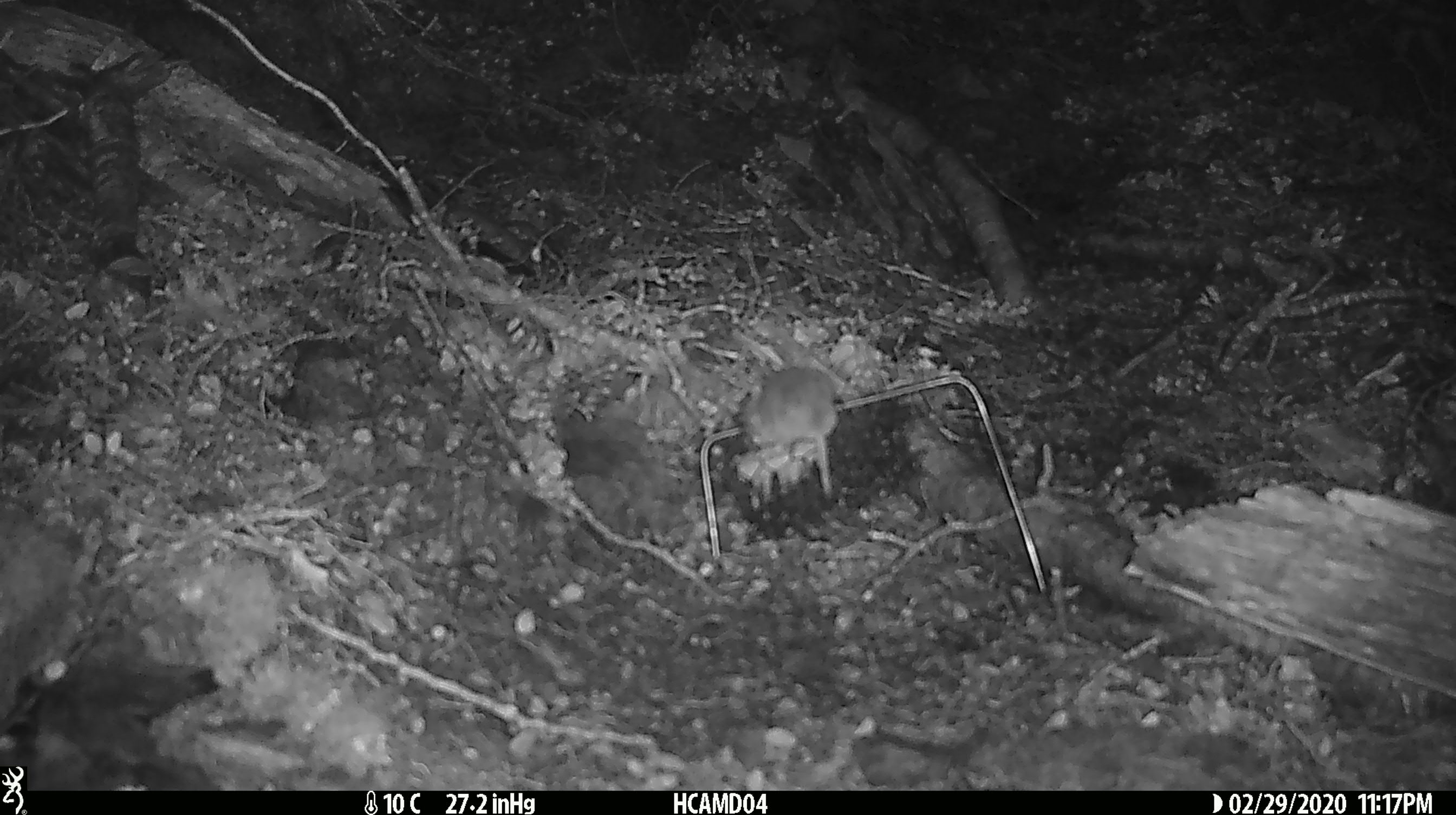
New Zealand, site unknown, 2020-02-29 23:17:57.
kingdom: Animalia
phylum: Chordata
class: Mammalia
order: Rodentia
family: Muridae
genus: Mus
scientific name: Mus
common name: mouse